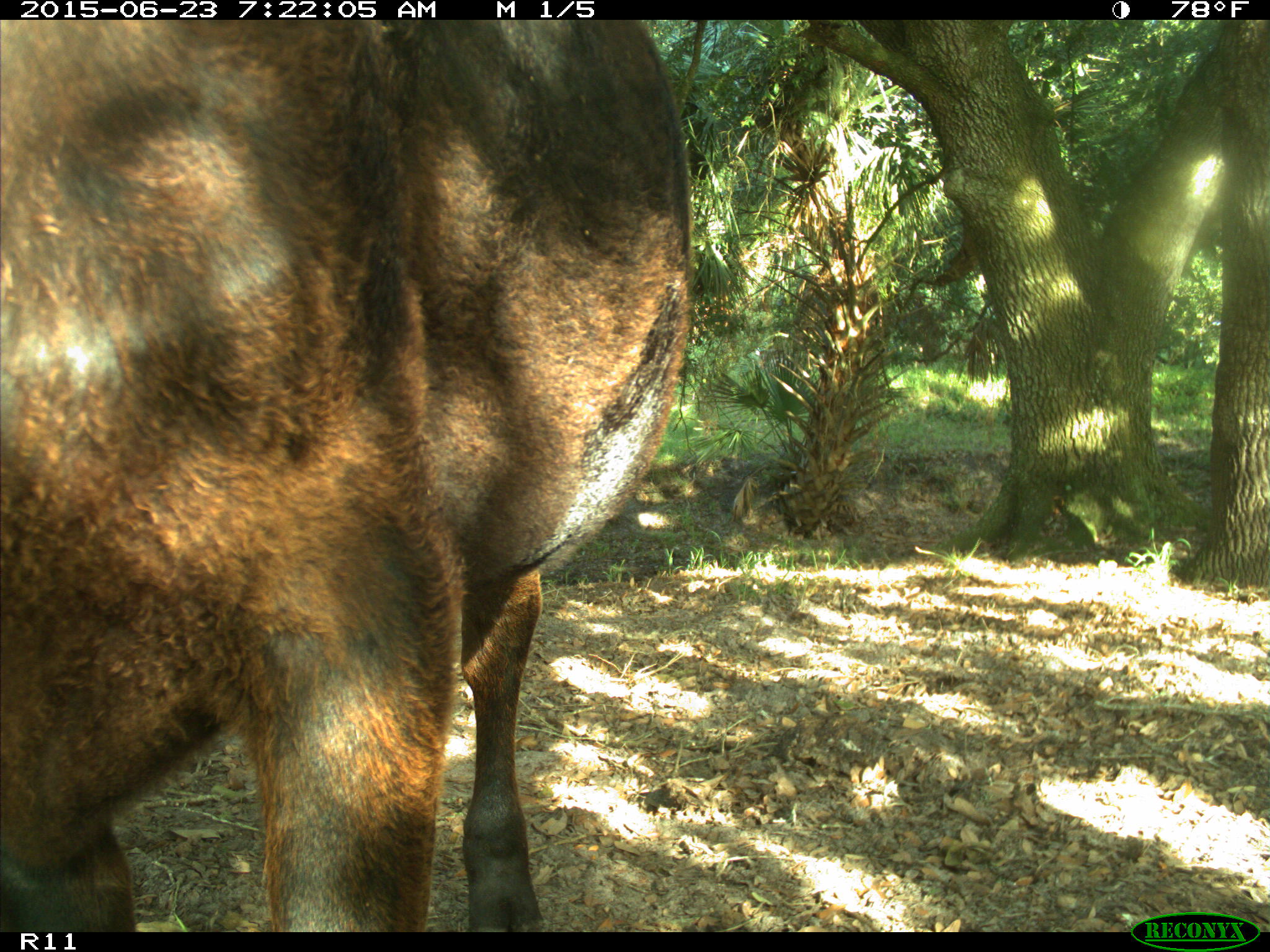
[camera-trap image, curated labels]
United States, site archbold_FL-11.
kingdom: Animalia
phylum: Chordata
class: Mammalia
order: Artiodactyla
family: Bovidae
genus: Bos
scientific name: Bos taurus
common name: domestic cow